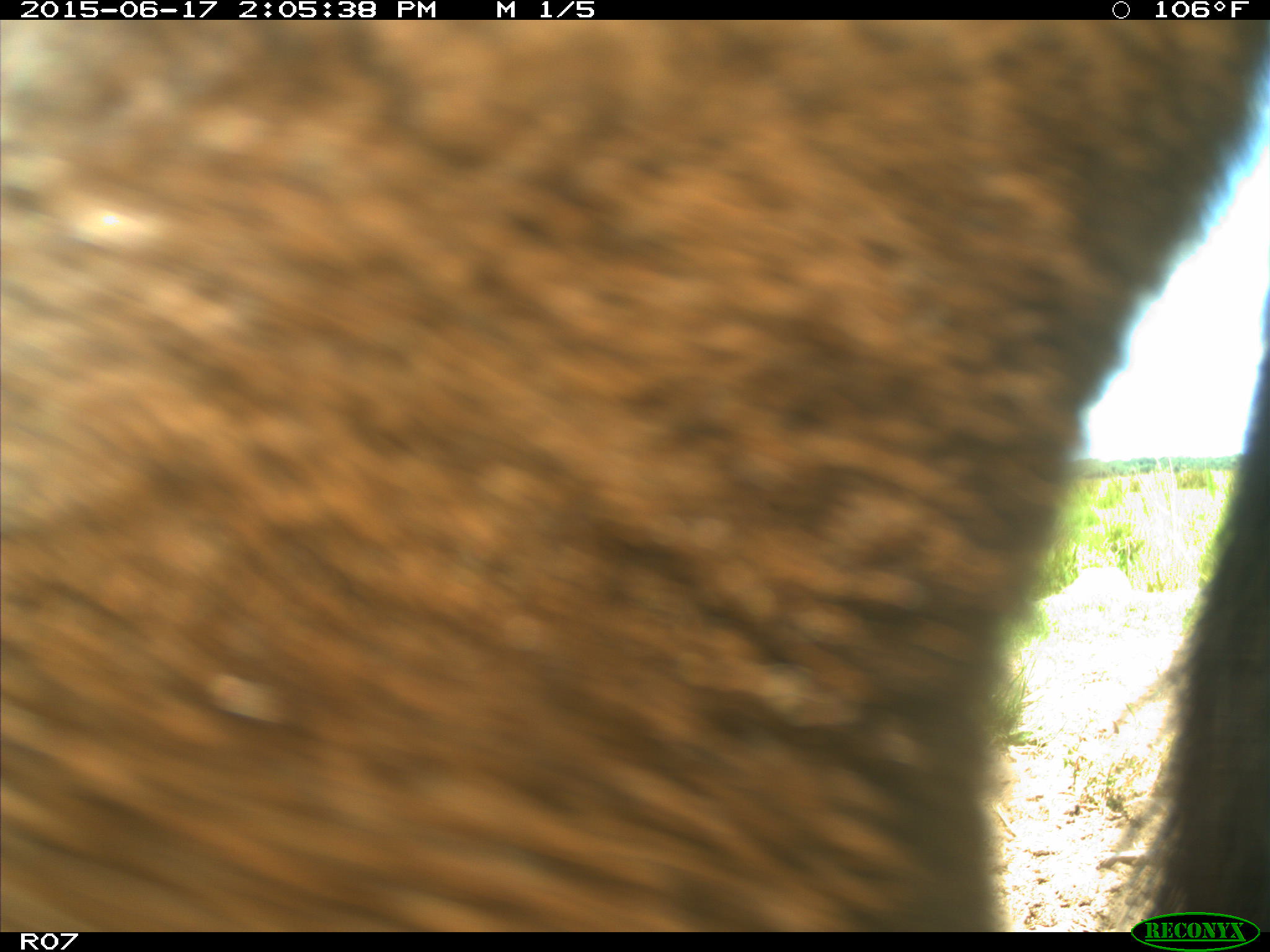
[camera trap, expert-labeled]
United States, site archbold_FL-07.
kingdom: Animalia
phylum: Chordata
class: Mammalia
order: Artiodactyla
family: Bovidae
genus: Bos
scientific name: Bos taurus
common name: domestic cow